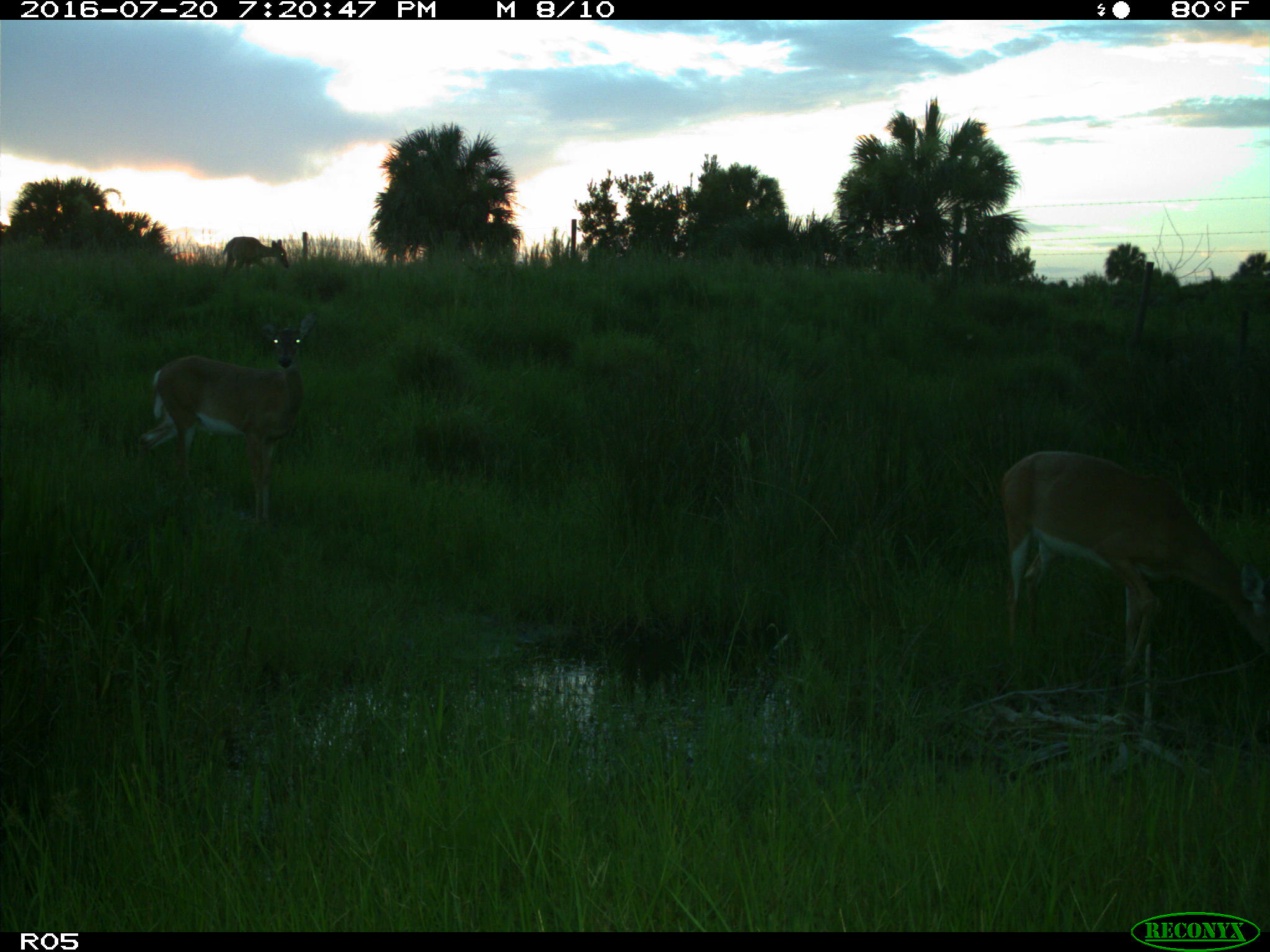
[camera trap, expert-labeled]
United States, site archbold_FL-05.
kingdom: Animalia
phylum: Chordata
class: Mammalia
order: Artiodactyla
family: Cervidae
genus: Odocoileus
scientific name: Odocoileus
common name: deer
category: unidentified deer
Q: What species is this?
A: Unidentified deer (deer) (Odocoileus).